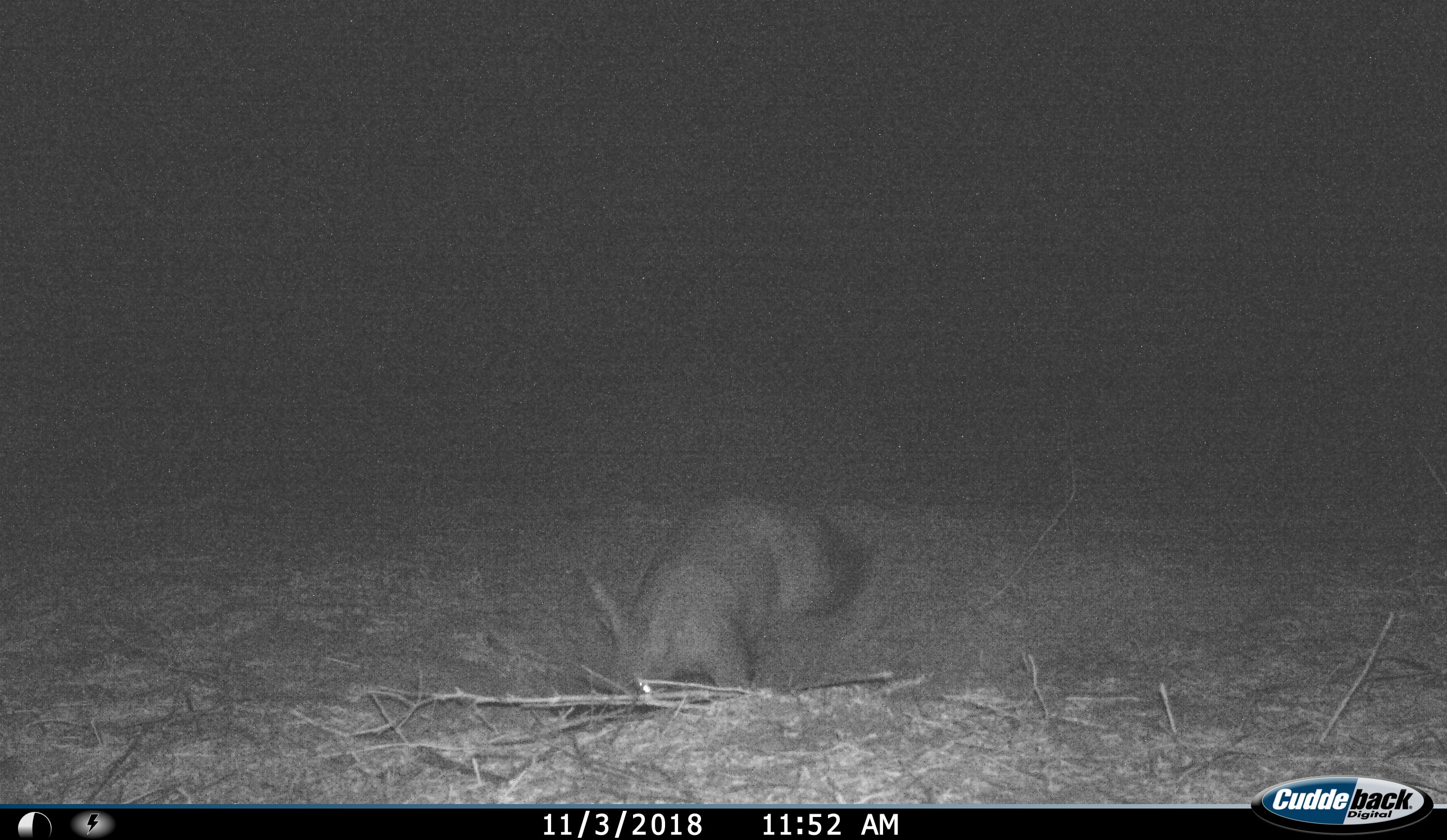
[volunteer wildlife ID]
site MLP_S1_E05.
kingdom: Animalia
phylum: Chordata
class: Mammalia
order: Tubulidentata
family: Orycteropodidae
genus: Orycteropus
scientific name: Orycteropus afer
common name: aardvark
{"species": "aardvark (Orycteropus afer)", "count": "1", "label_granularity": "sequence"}